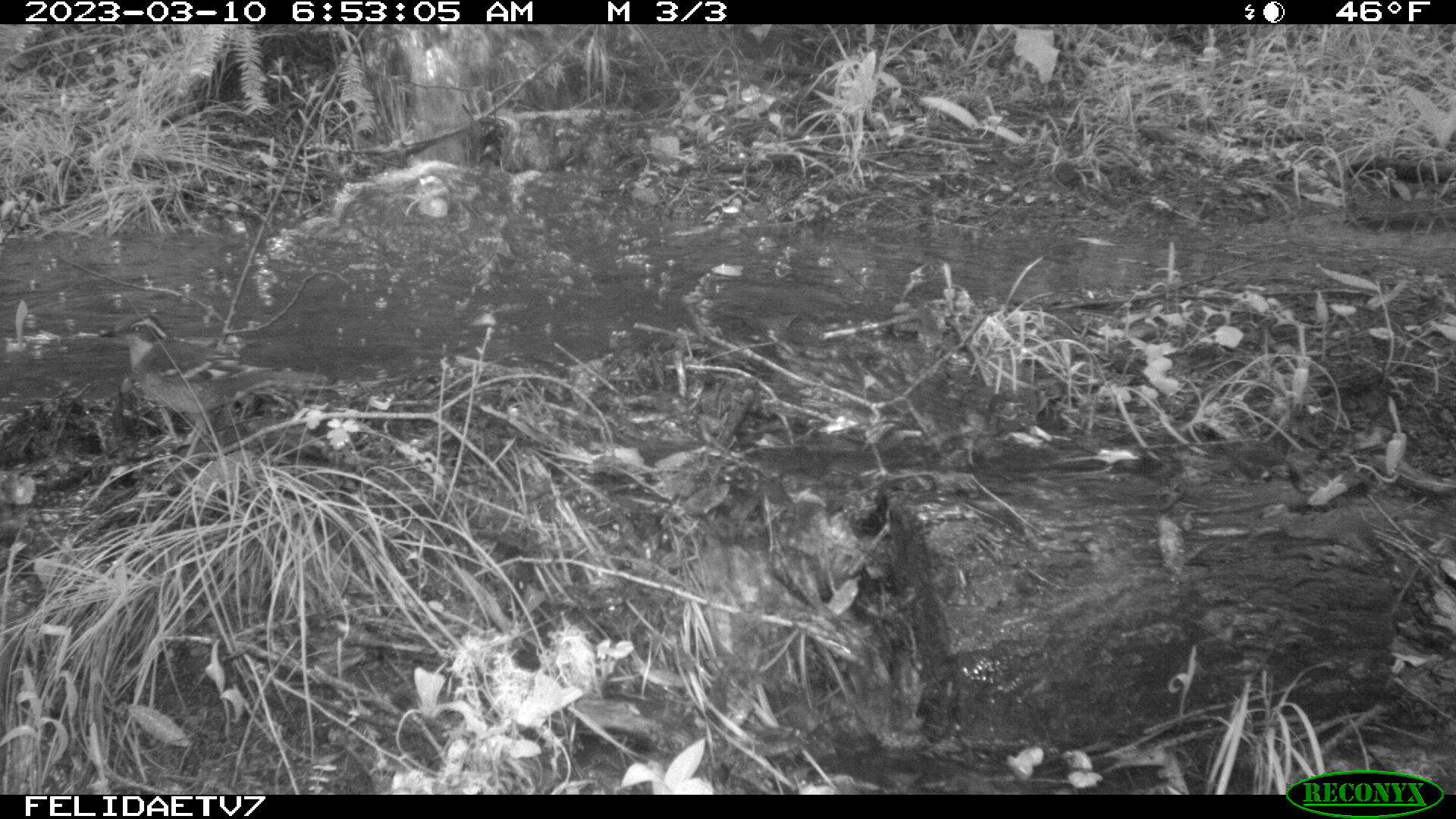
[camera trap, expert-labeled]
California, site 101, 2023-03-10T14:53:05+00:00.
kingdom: Animalia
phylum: Chordata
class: Aves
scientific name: Aves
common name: bird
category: unknown bird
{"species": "unknown bird (bird) (Aves)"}